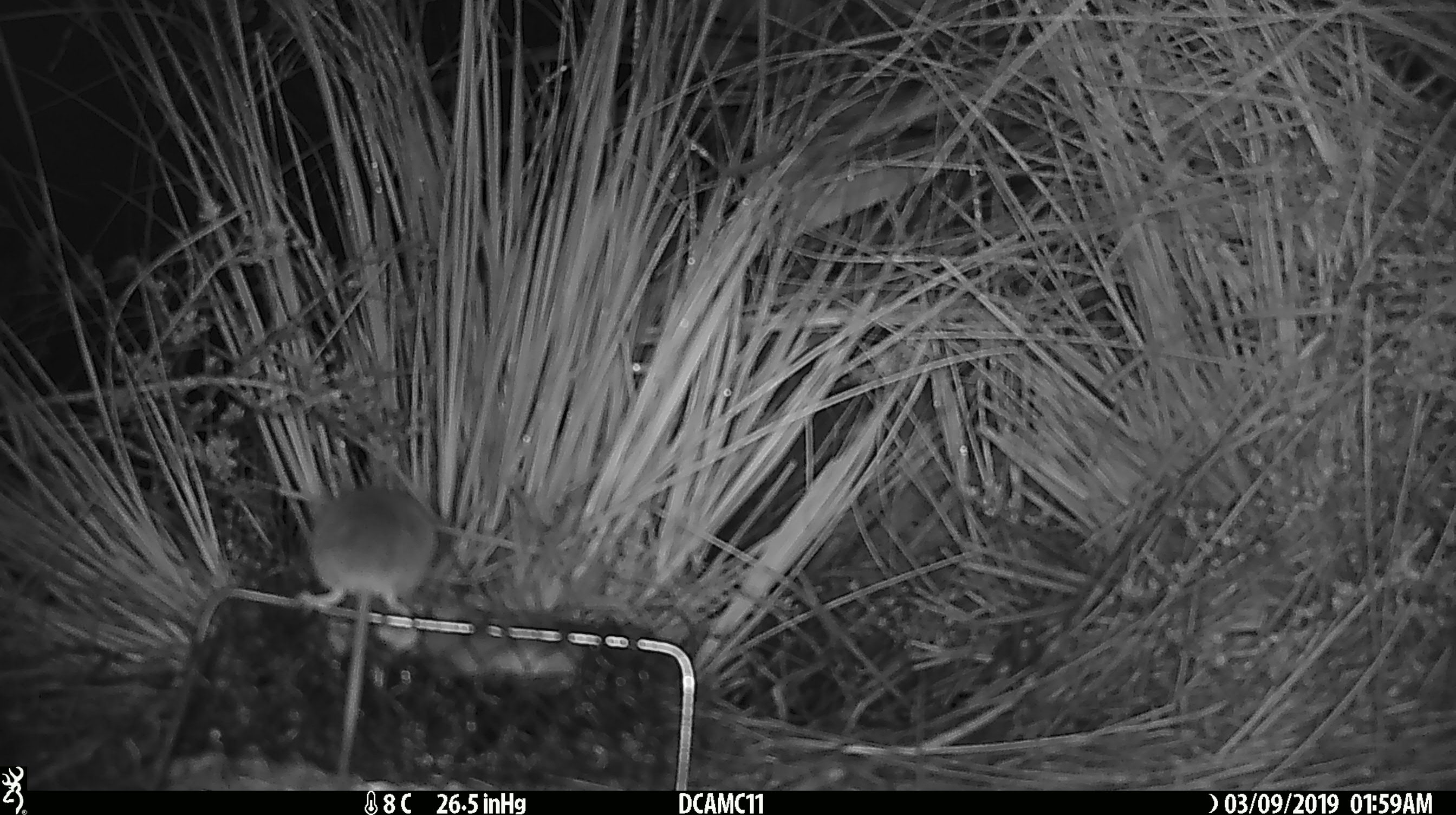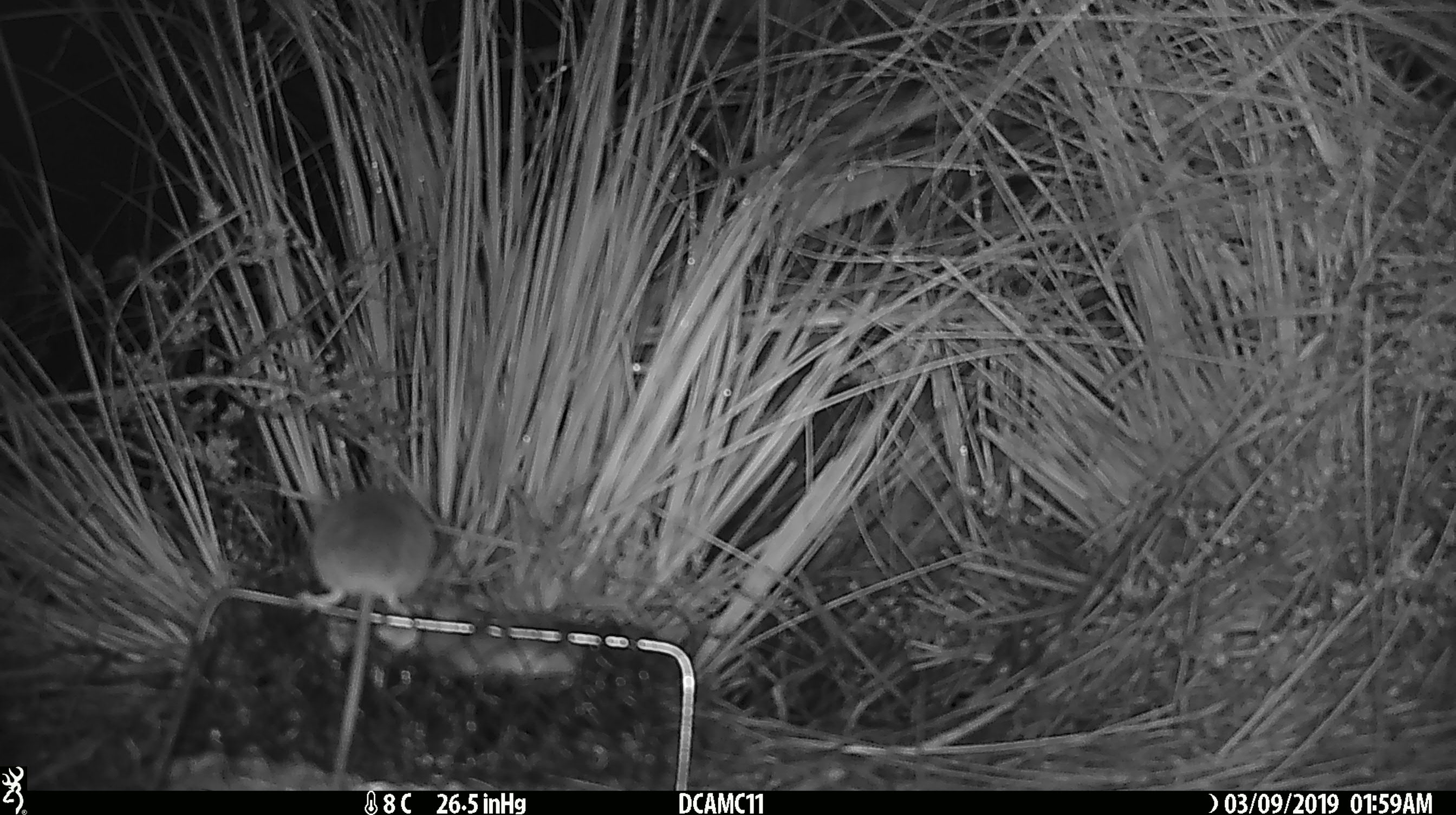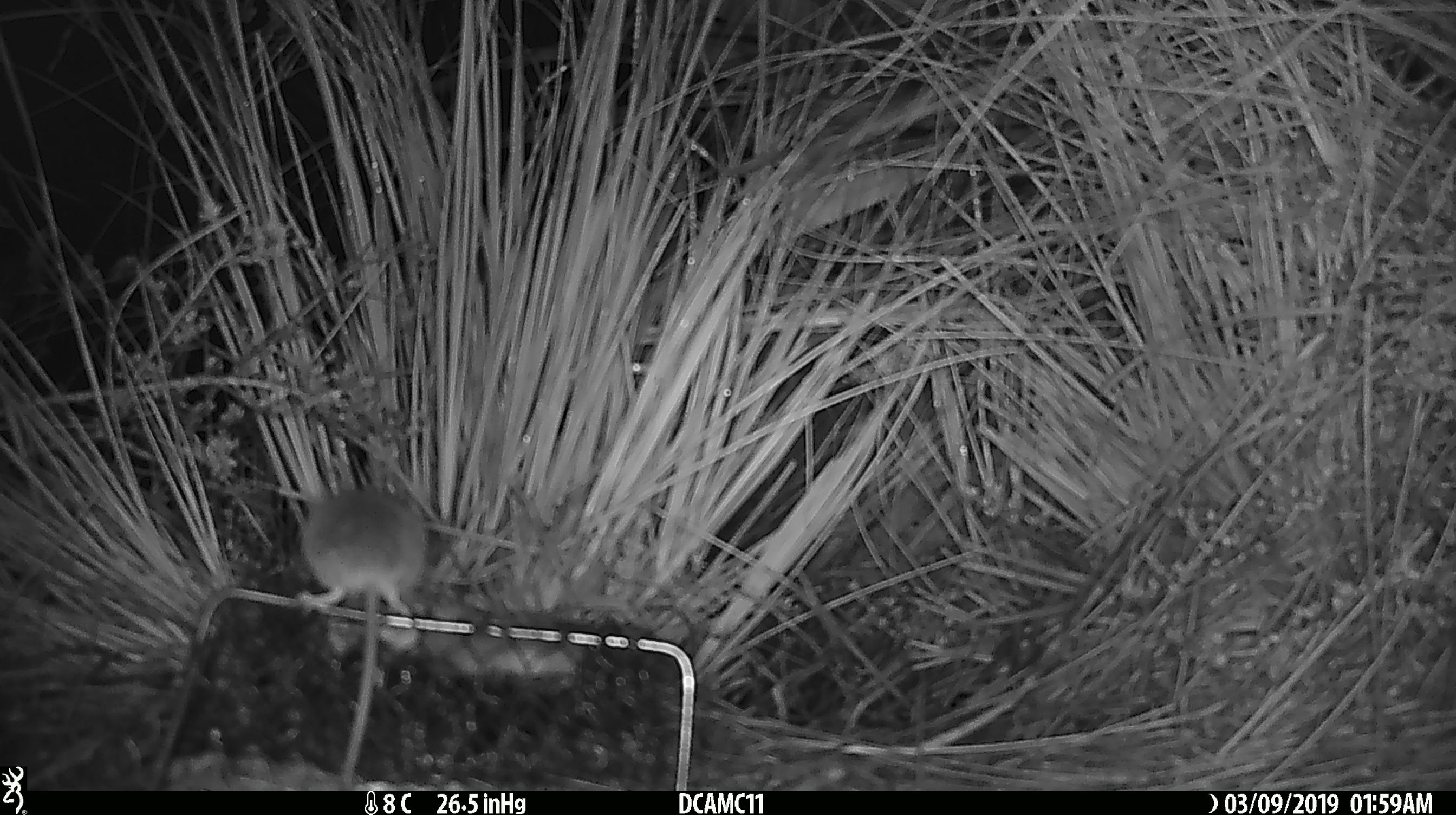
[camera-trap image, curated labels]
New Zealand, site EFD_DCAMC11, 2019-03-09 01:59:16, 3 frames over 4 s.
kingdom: Animalia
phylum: Chordata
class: Mammalia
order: Rodentia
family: Muridae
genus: Mus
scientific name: Mus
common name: mouse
Mouse (Mus).